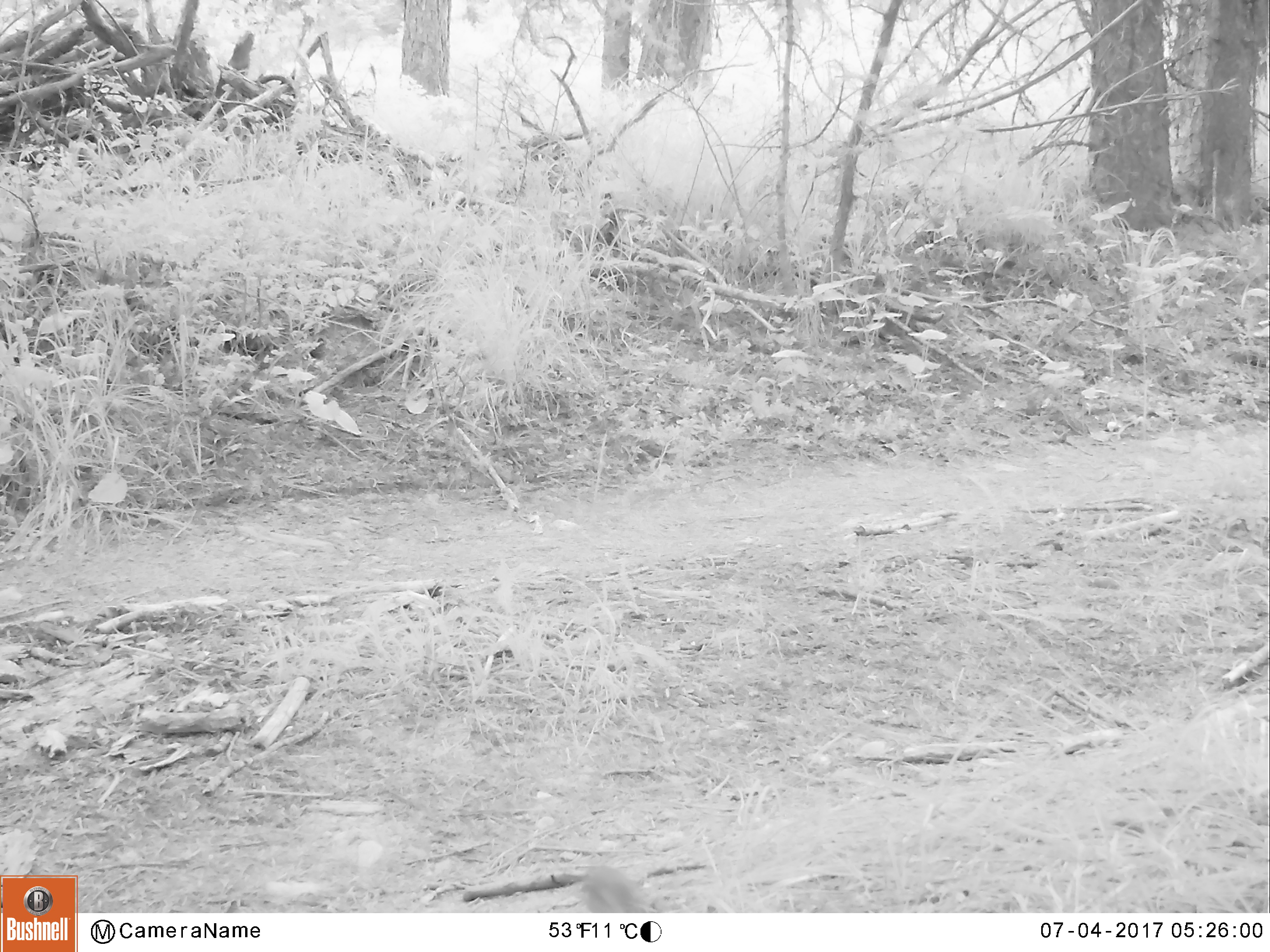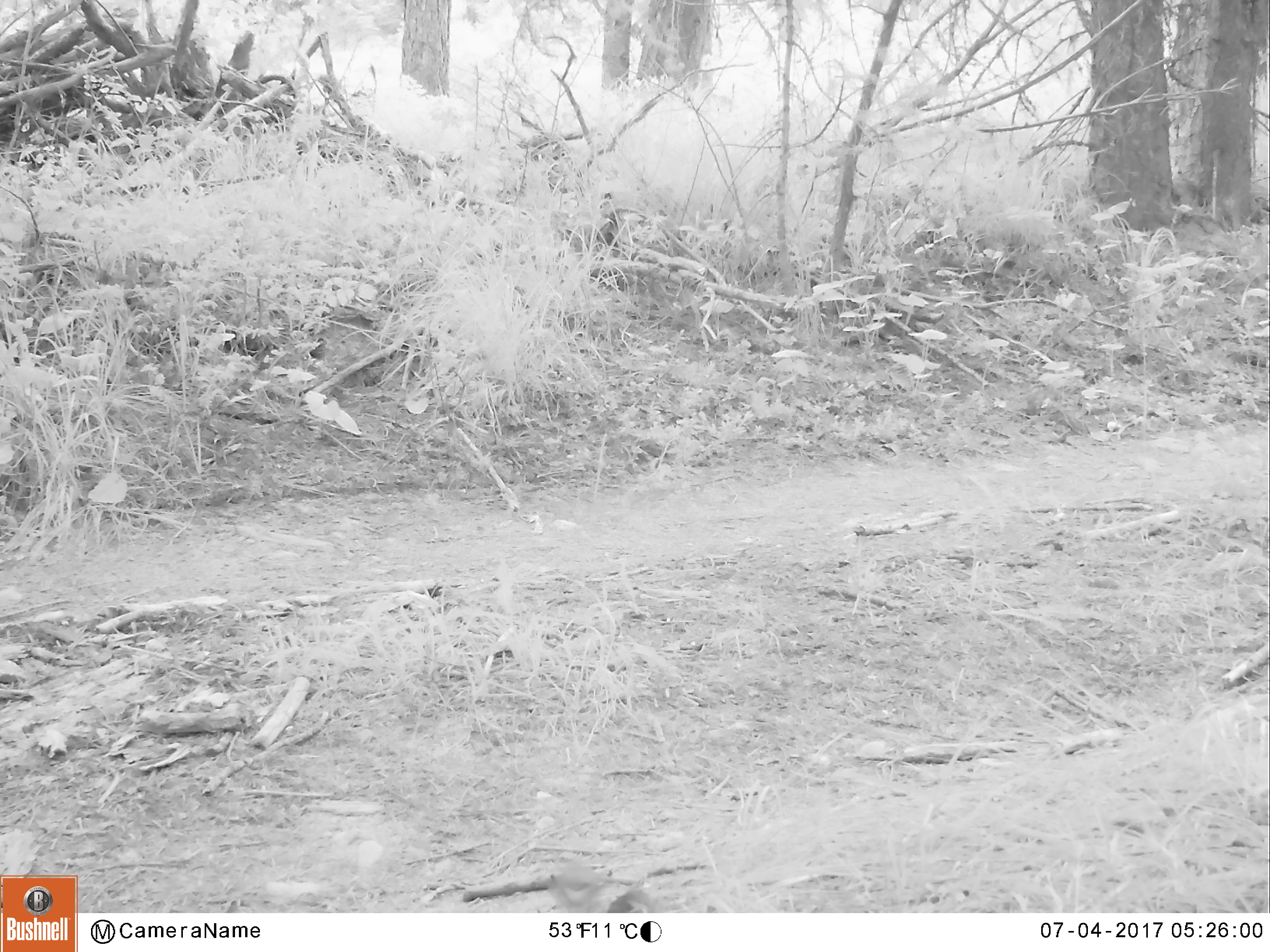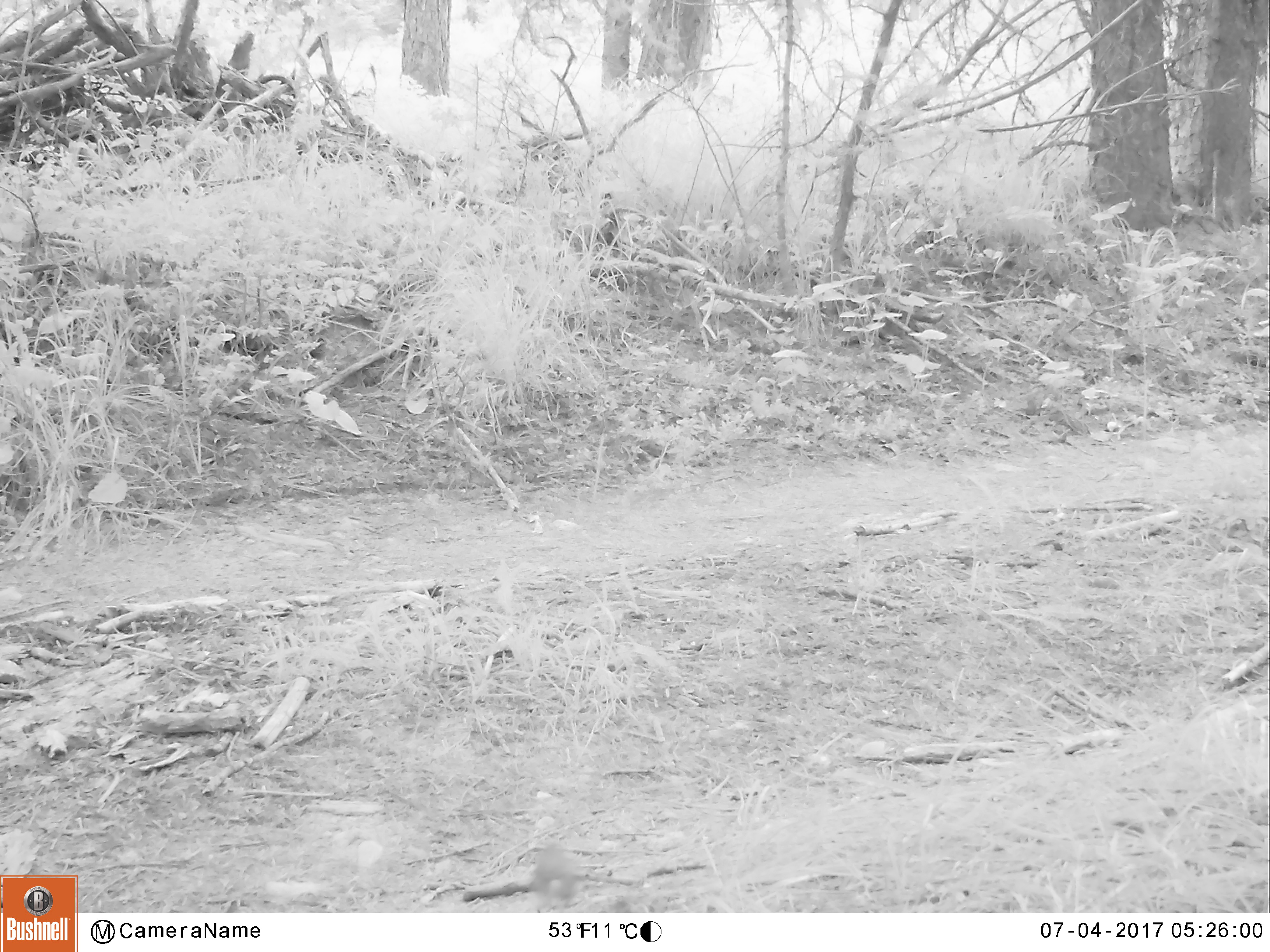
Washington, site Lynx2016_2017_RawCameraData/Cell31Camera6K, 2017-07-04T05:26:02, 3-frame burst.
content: unidentified animal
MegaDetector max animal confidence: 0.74